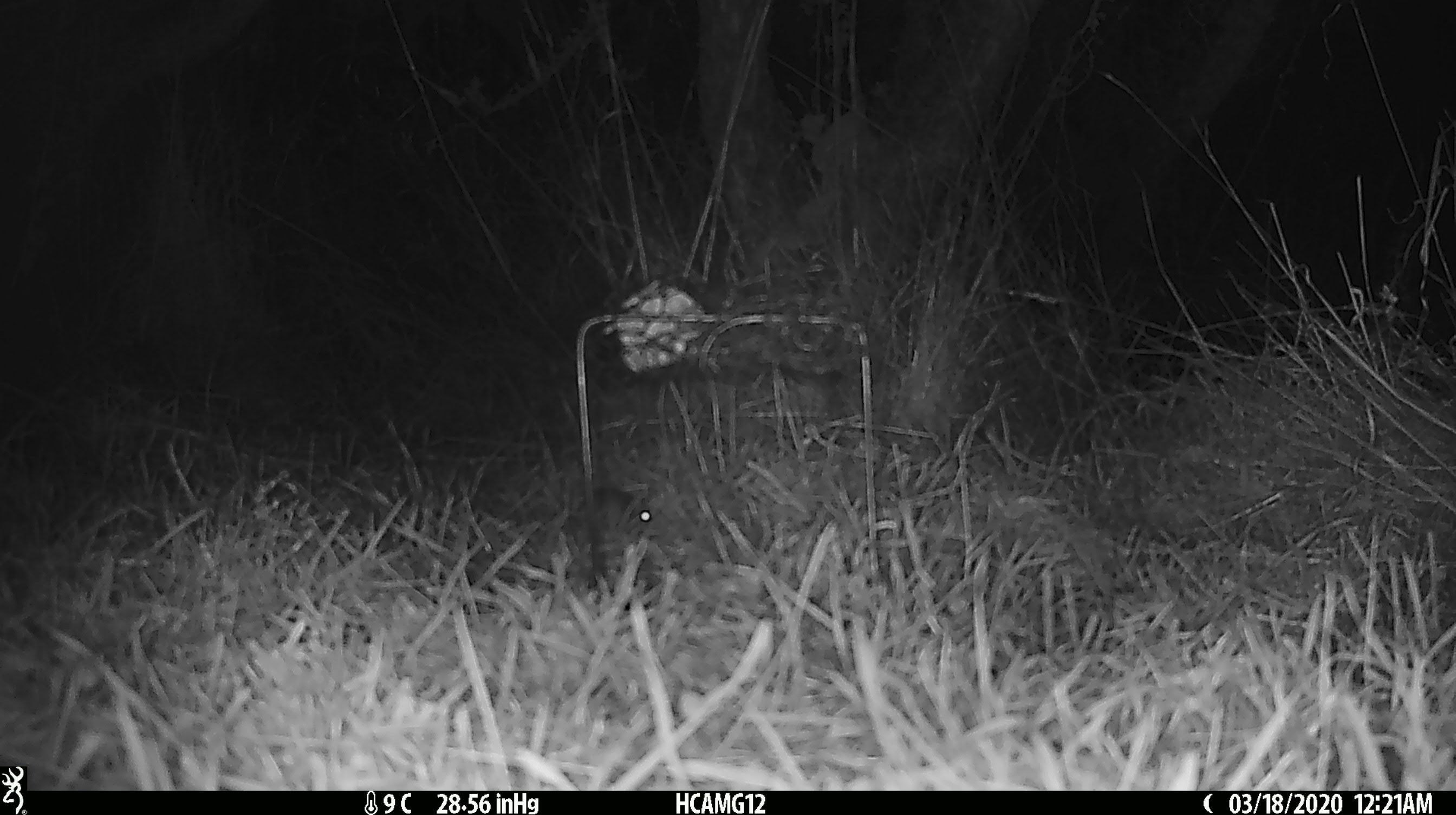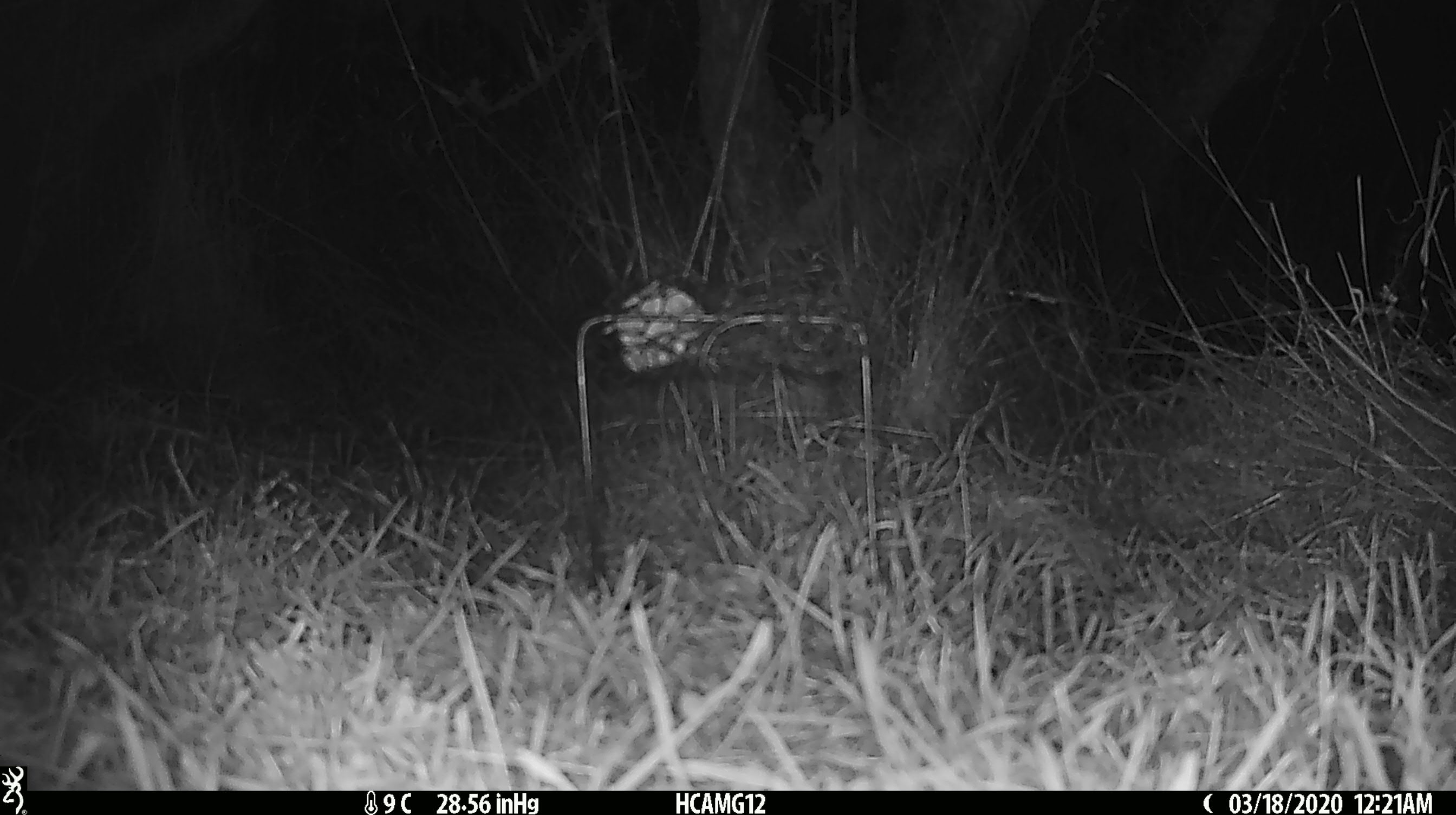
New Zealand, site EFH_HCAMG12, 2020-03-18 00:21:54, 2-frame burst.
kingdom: Animalia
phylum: Chordata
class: Mammalia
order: Rodentia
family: Muridae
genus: Mus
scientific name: Mus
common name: mouse